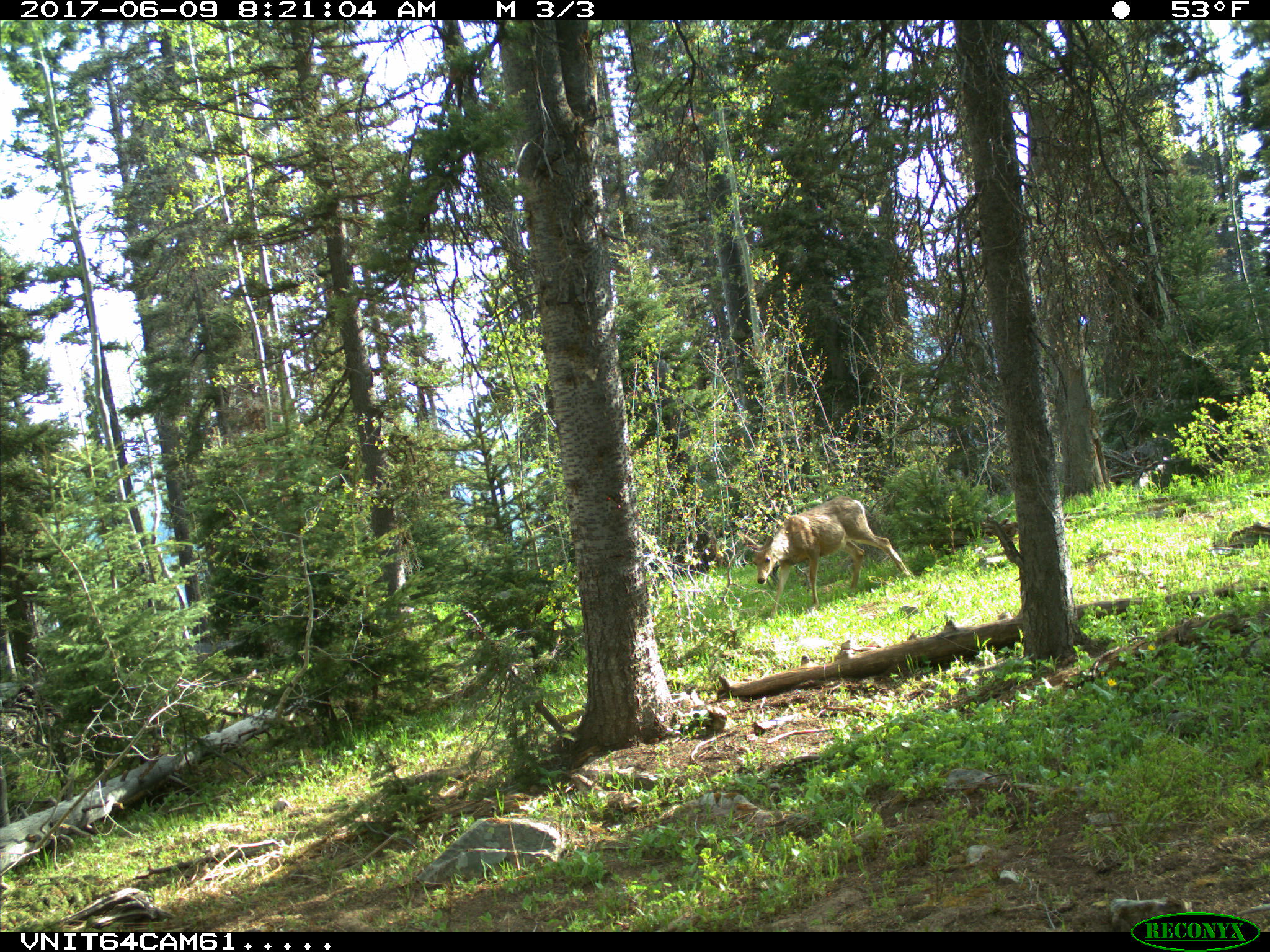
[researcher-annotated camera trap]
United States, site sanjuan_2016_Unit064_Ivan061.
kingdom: Animalia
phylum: Chordata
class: Mammalia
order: Artiodactyla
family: Cervidae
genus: Odocoileus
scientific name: Odocoileus hemionus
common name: mule deer